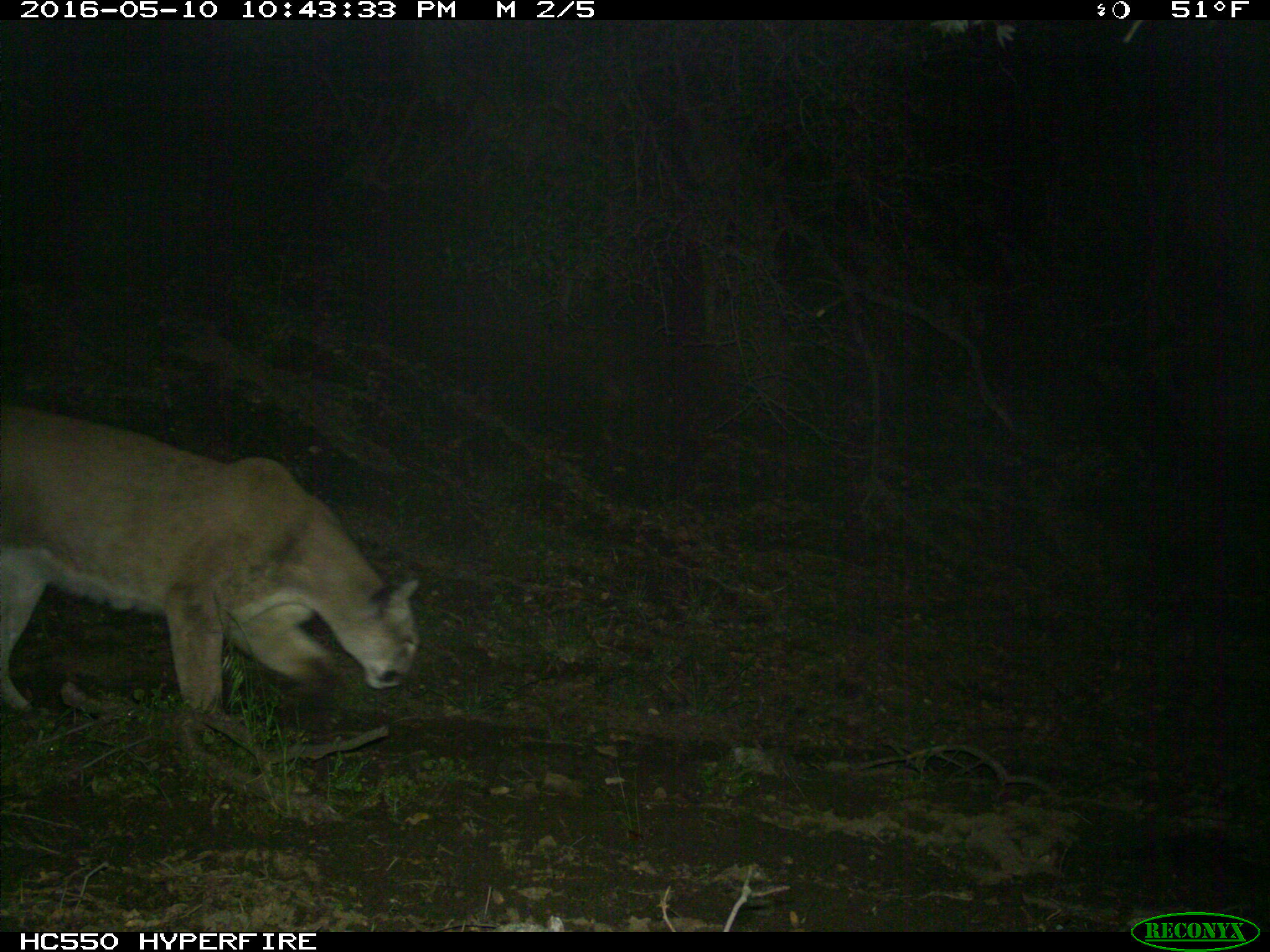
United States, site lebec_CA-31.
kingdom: Animalia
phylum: Chordata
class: Mammalia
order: Carnivora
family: Felidae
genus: Puma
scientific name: Puma concolor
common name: mountain lion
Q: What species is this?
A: Puma concolor (mountain lion).